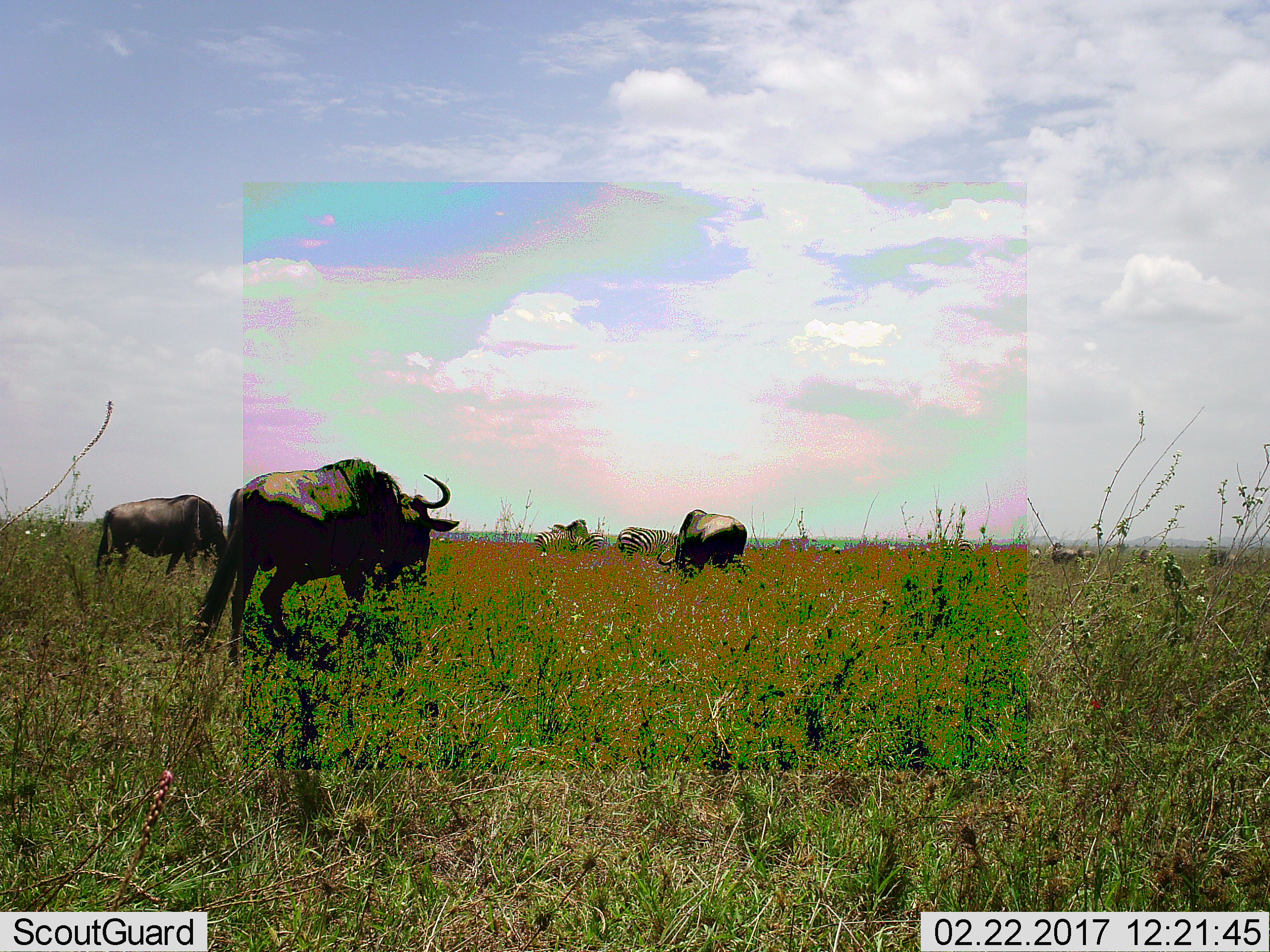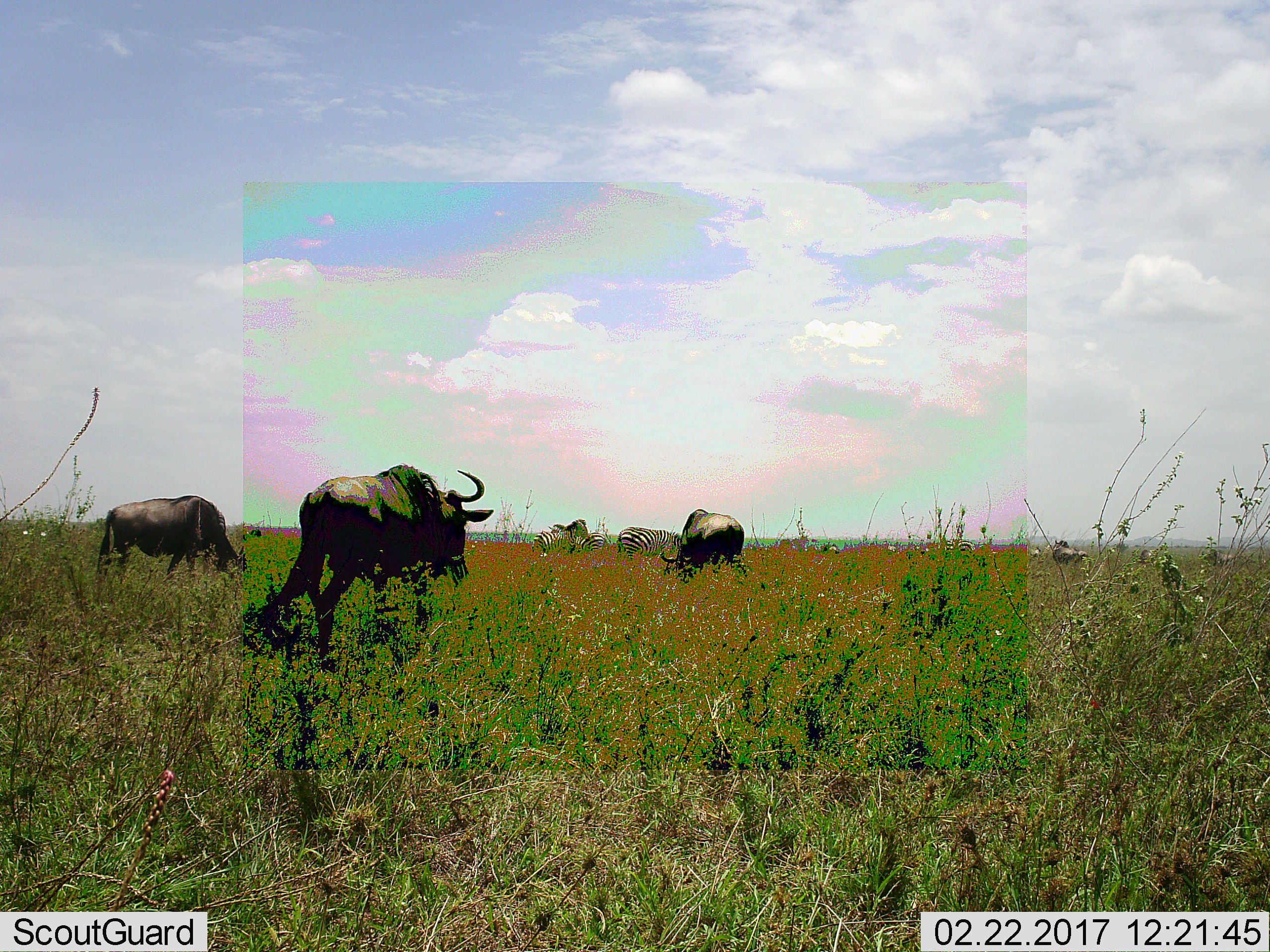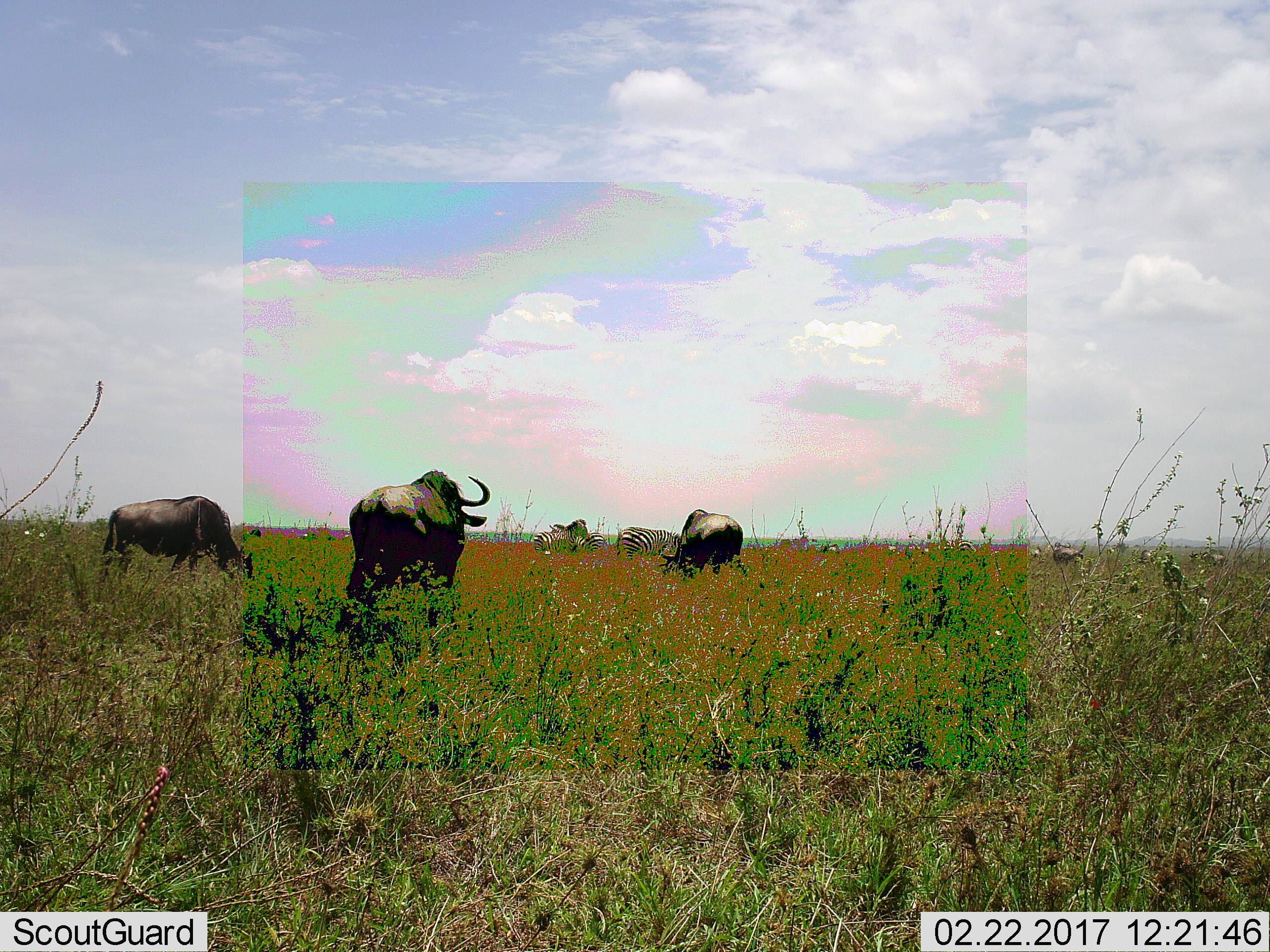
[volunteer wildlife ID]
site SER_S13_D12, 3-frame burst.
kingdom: Animalia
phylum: Chordata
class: Mammalia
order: Artiodactyla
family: Bovidae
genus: Connochaetes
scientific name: Connochaetes taurinus taurinus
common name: blue wildebeest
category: wildebeestblue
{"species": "wildebeestblue (blue wildebeest) (Connochaetes taurinus taurinus)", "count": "3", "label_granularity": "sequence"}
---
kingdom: Animalia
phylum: Chordata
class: Mammalia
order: Perissodactyla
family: Equidae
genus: Equus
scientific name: Equus quagga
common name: plains zebra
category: zebraplains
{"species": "zebraplains (plains zebra) (Equus quagga)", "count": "3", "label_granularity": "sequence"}